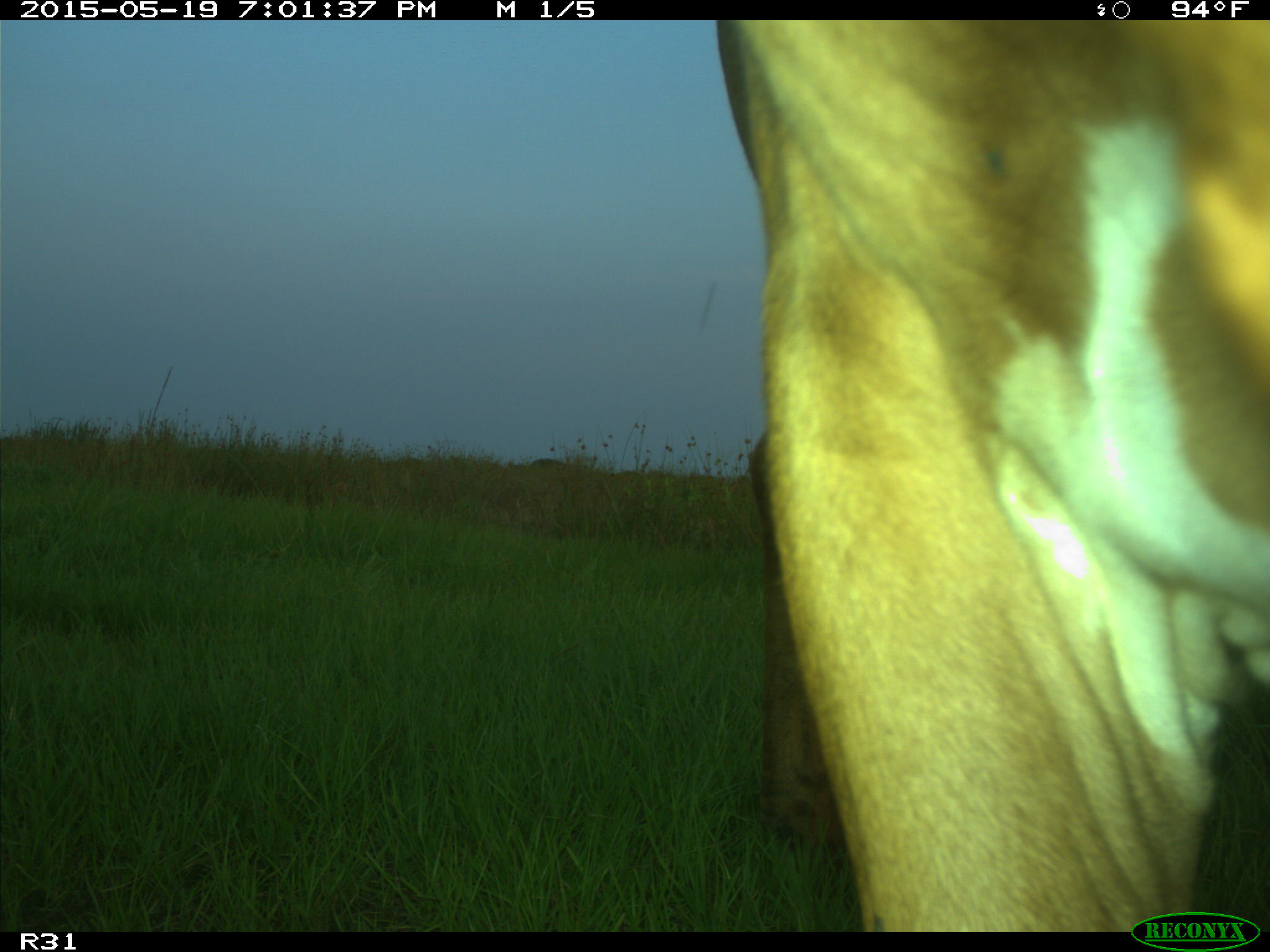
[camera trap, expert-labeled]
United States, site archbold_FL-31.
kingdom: Animalia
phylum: Chordata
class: Mammalia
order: Artiodactyla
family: Bovidae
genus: Bos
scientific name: Bos taurus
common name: domestic cow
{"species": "Bos taurus (domestic cow)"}